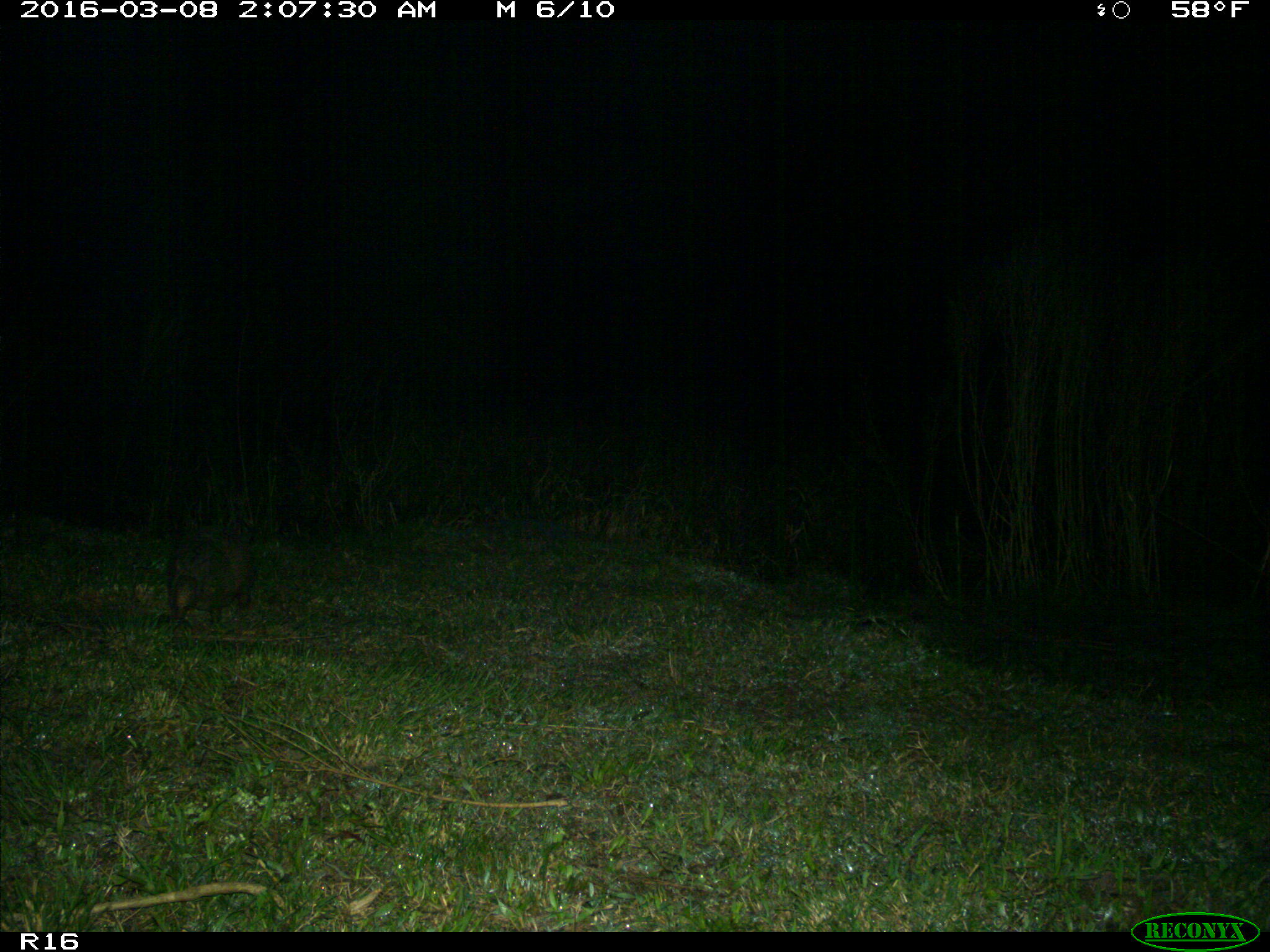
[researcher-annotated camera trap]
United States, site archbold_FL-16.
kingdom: Animalia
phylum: Chordata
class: Mammalia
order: Cingulata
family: Dasypodidae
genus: Dasypus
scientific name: Dasypus novemcinctus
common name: nine-banded armadillo